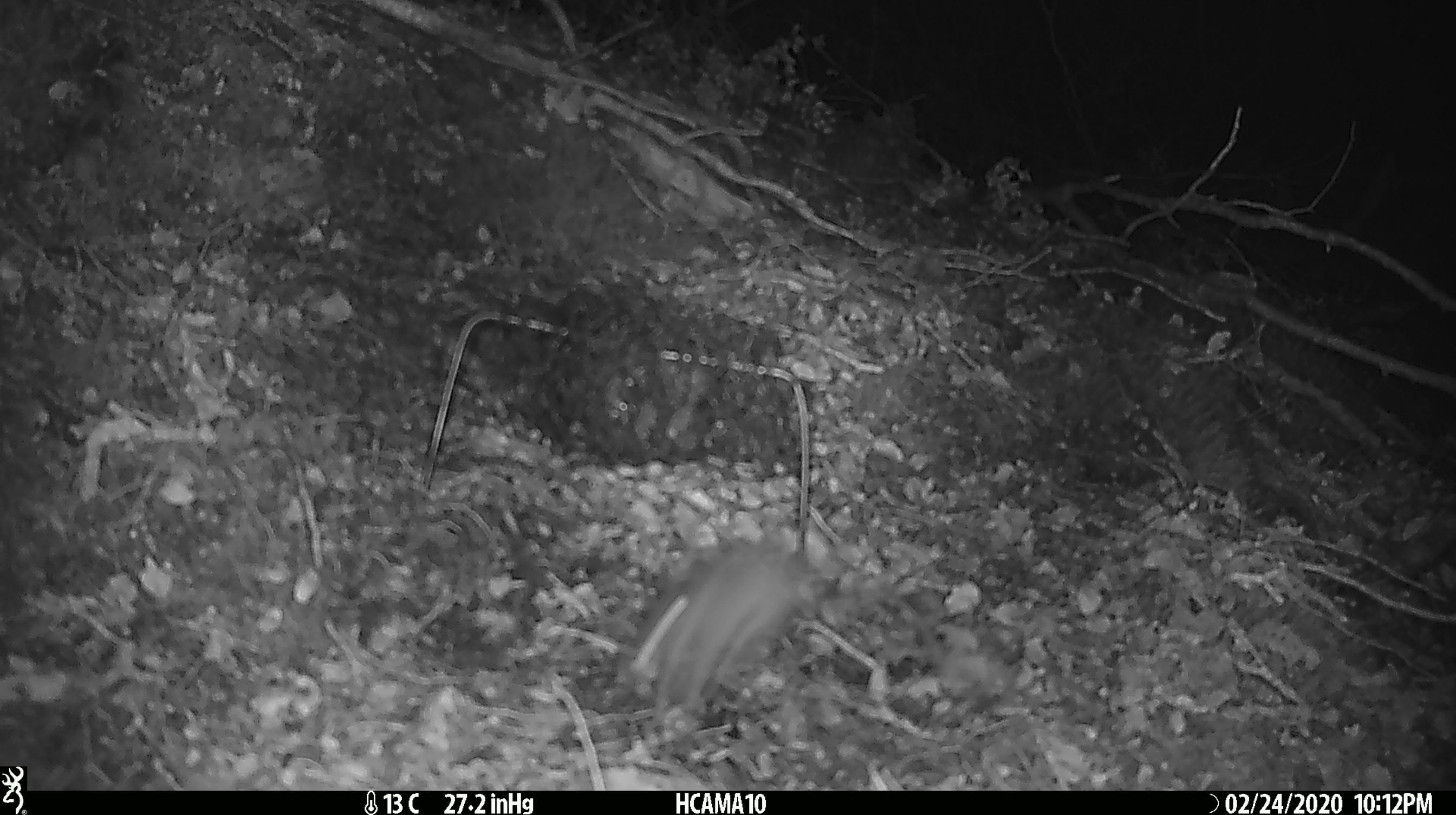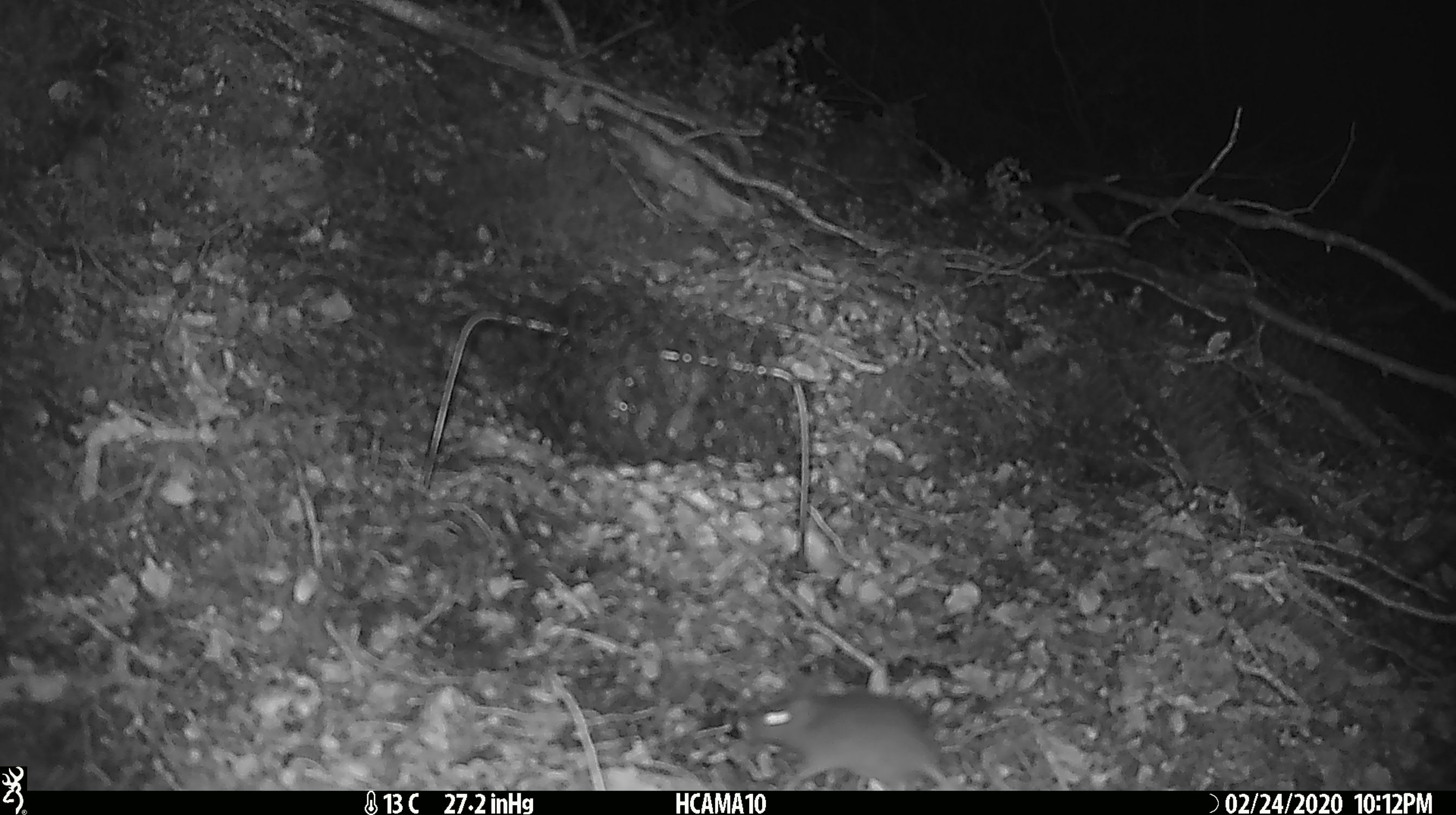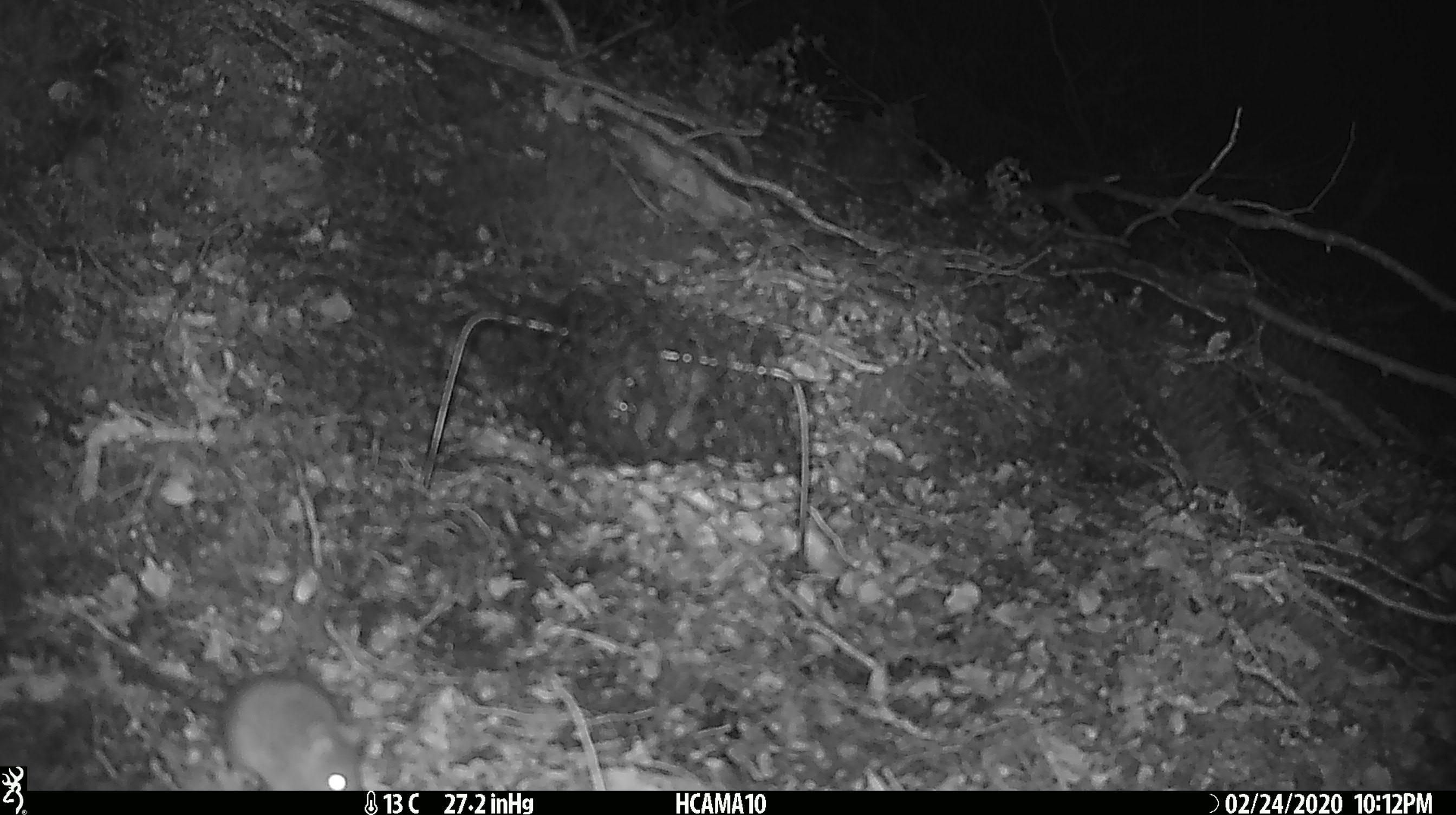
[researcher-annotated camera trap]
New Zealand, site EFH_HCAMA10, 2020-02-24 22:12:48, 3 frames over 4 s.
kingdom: Animalia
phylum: Chordata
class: Mammalia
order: Rodentia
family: Muridae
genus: Mus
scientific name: Mus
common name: mouse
Mouse (Mus).